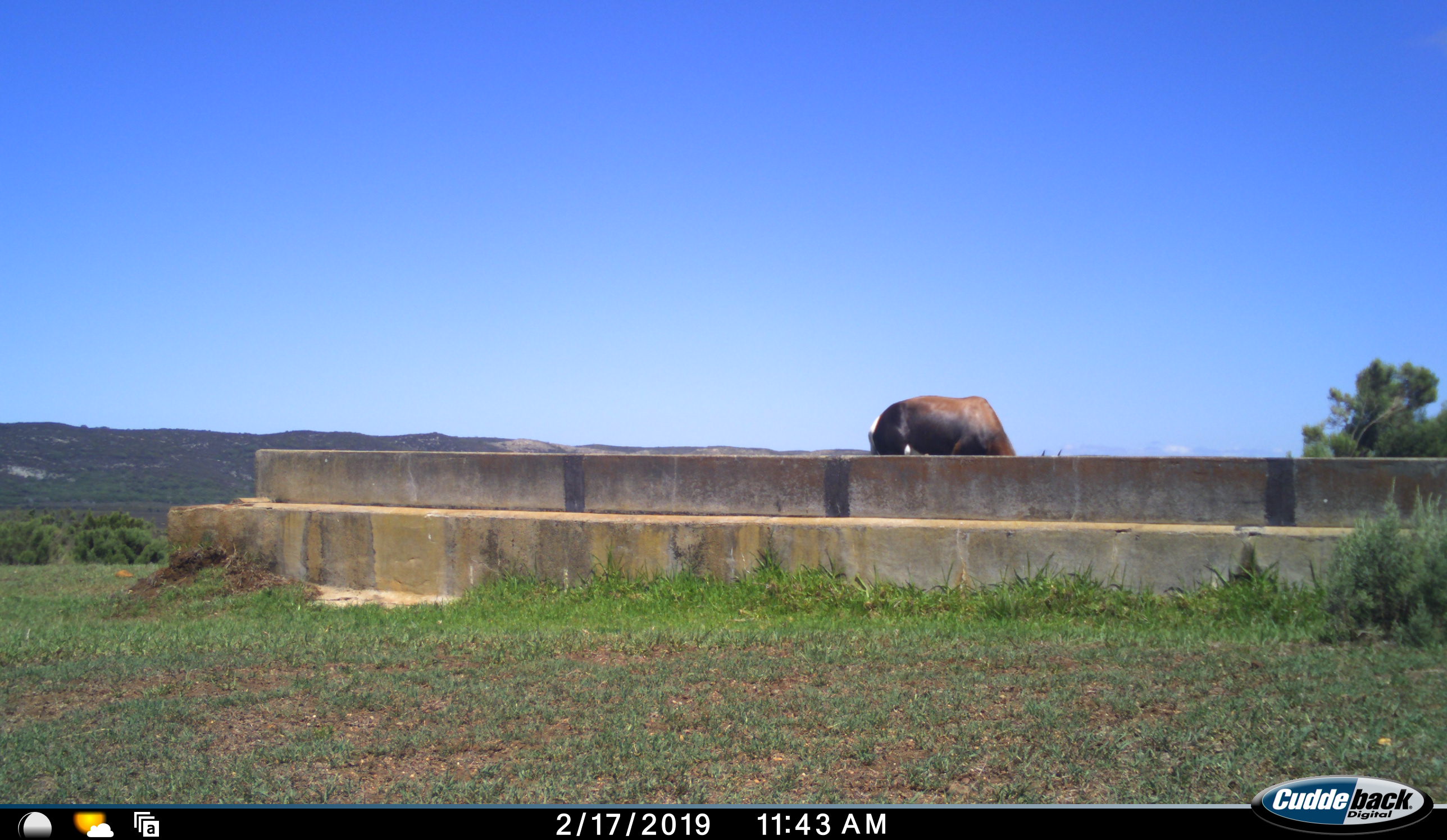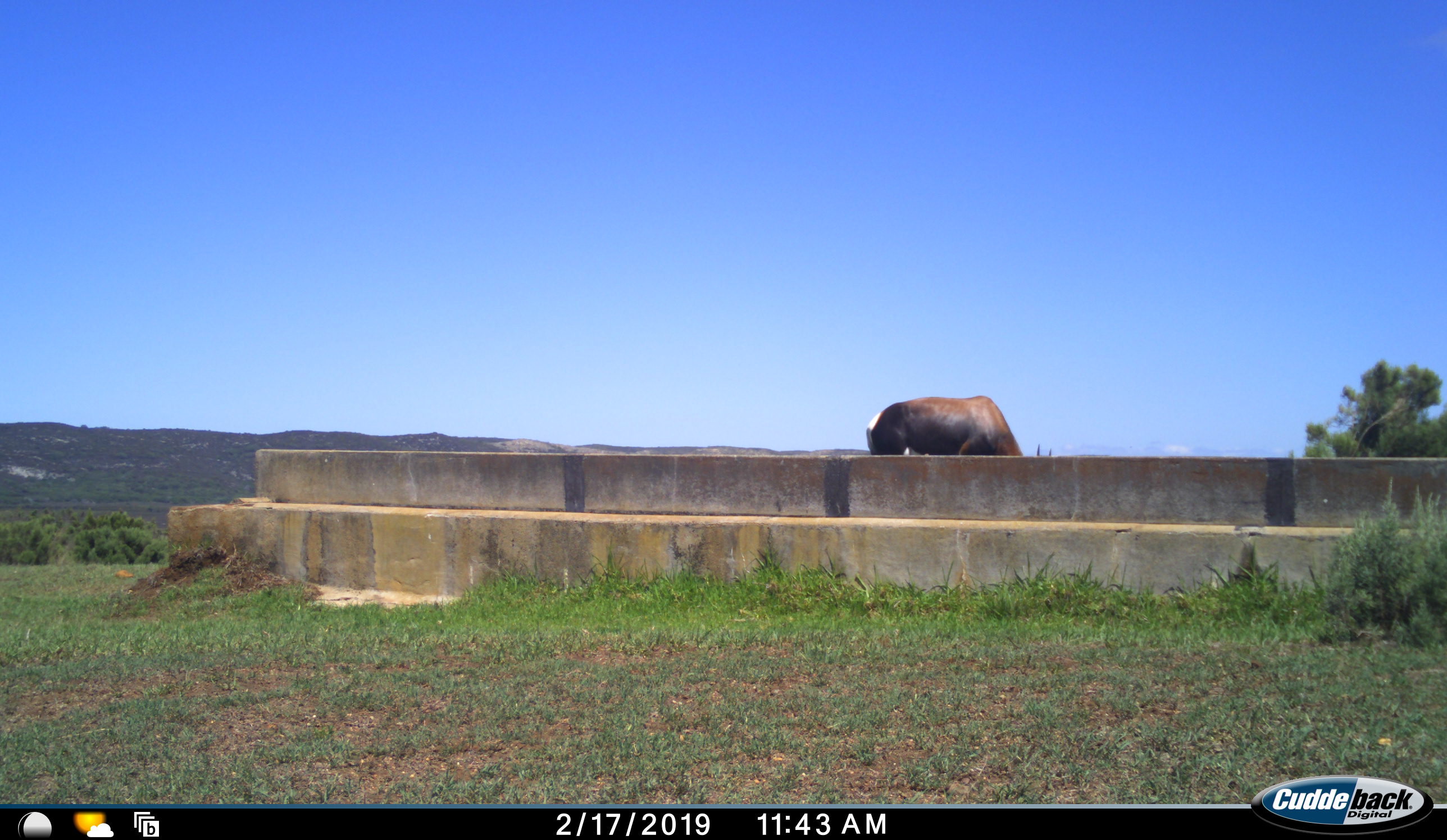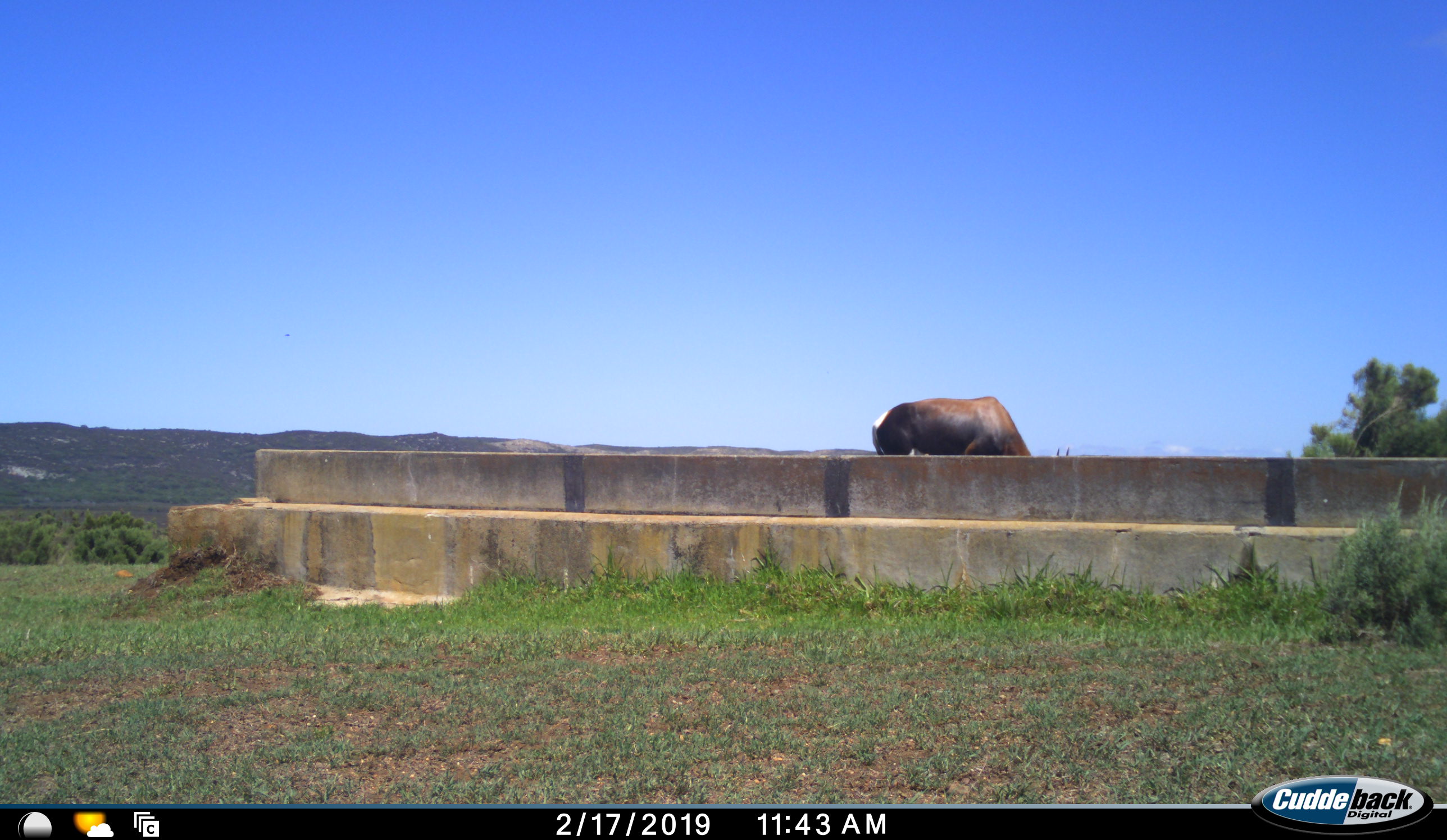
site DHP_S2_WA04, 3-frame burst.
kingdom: Animalia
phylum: Chordata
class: Mammalia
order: Artiodactyla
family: Bovidae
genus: Damaliscus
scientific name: Damaliscus pygargus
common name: bontebok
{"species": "bontebok (Damaliscus pygargus)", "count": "1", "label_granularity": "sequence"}